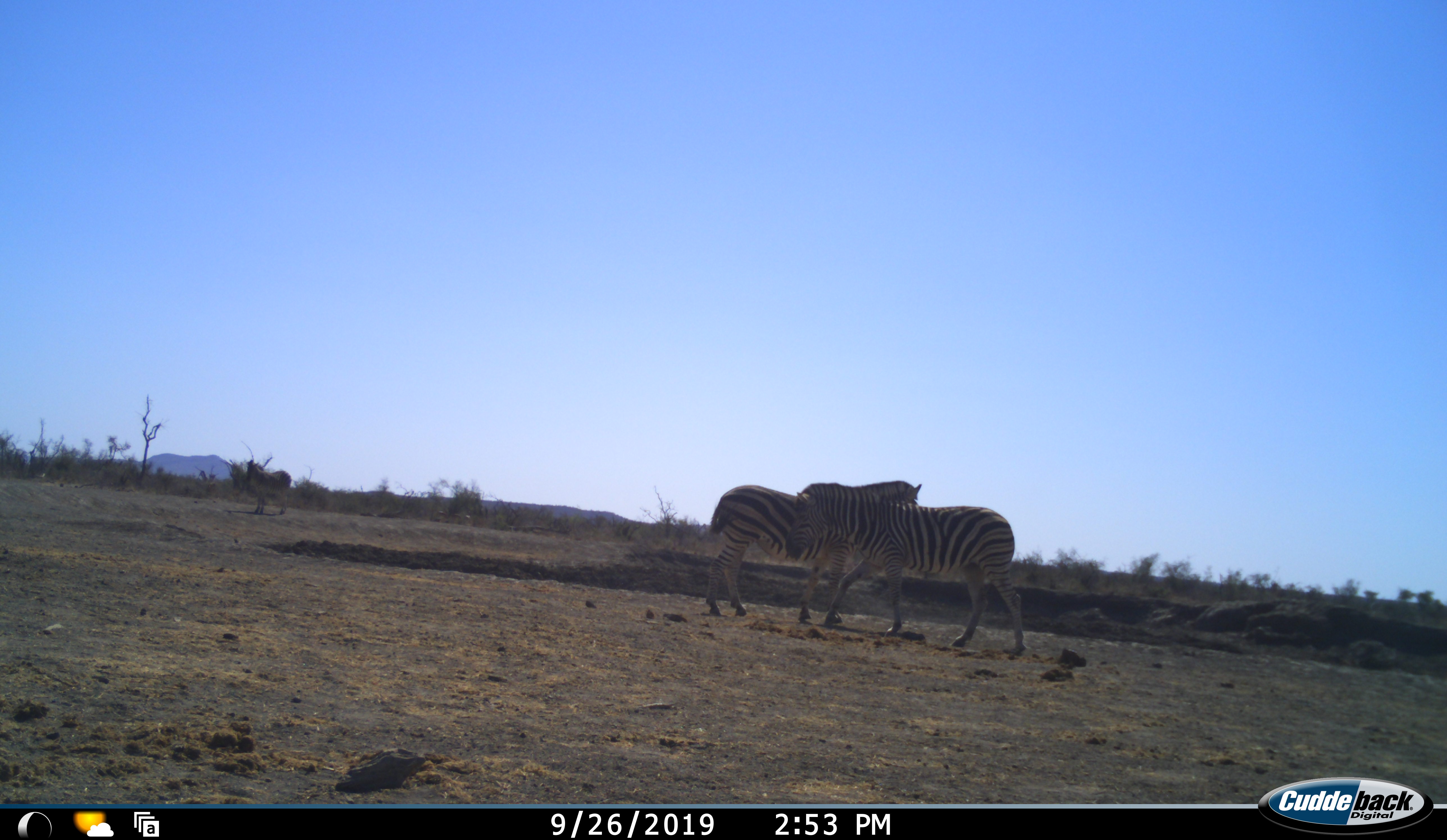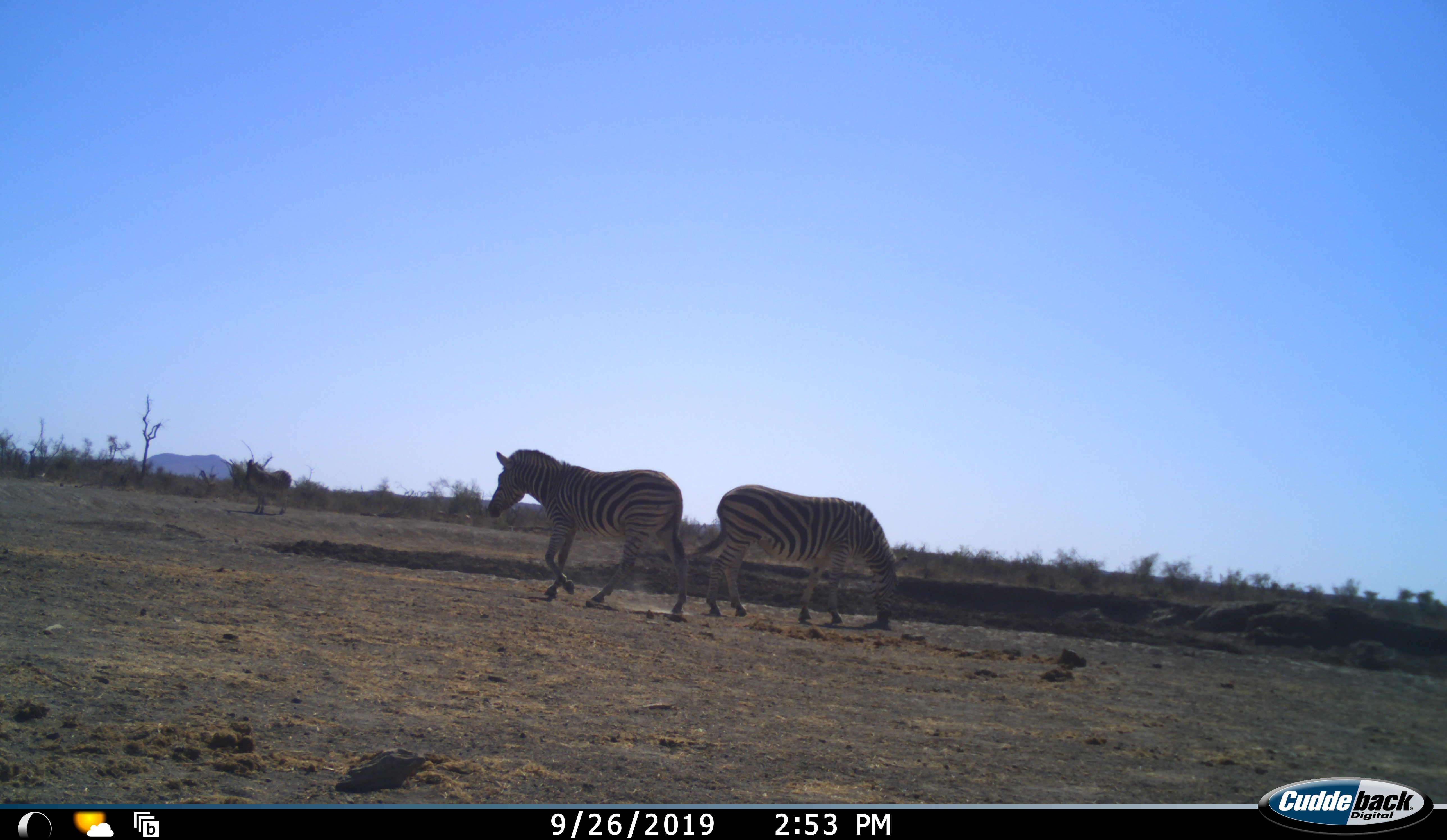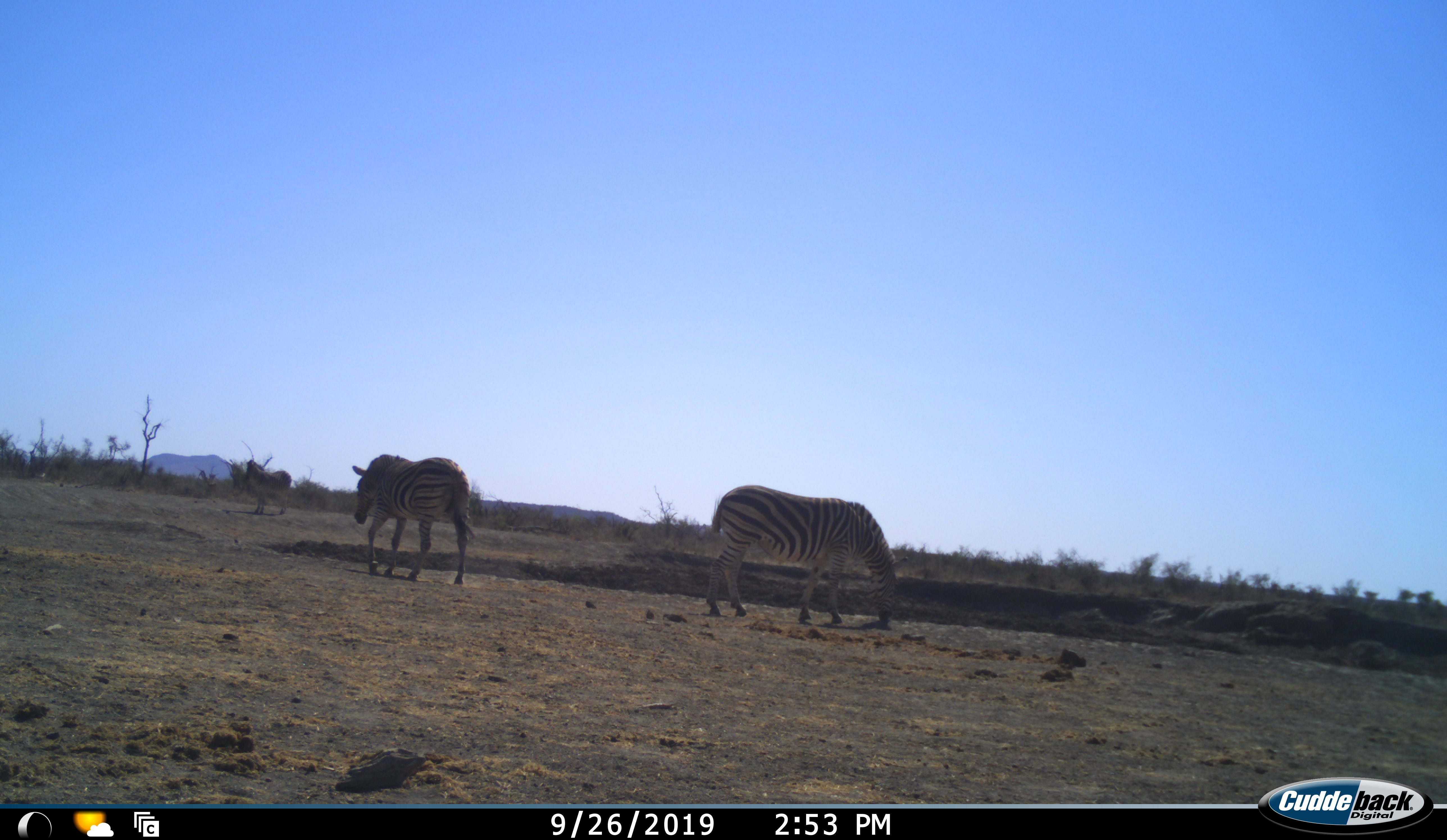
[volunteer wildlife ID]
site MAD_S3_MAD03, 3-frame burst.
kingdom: Animalia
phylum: Chordata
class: Mammalia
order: Perissodactyla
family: Equidae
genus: Equus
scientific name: Equus quagga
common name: plains zebra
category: zebraplains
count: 3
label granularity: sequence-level